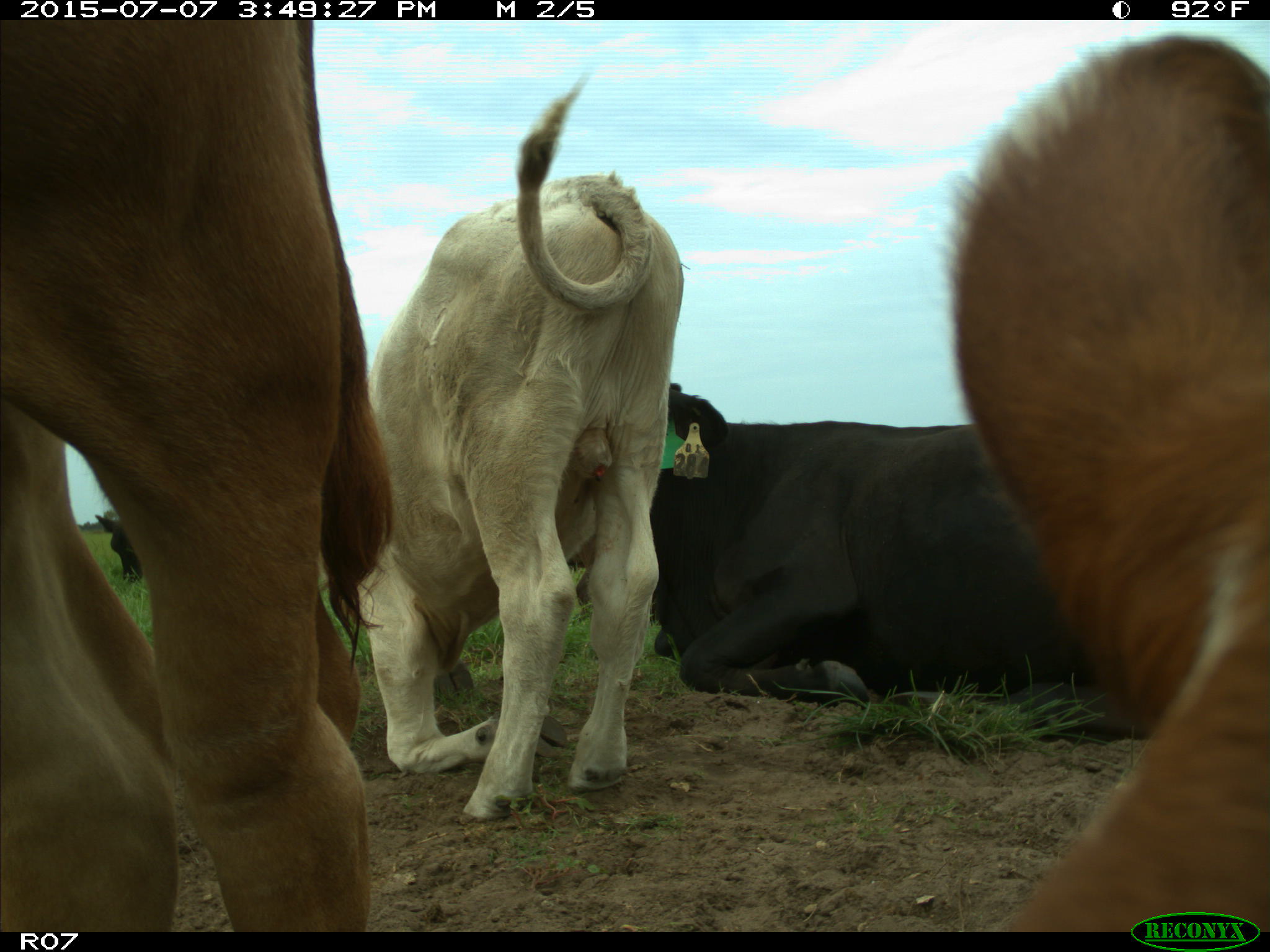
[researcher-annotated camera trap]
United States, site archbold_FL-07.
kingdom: Animalia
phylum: Chordata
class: Mammalia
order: Artiodactyla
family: Bovidae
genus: Bos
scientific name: Bos taurus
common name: domestic cow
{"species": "Bos taurus (domestic cow)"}